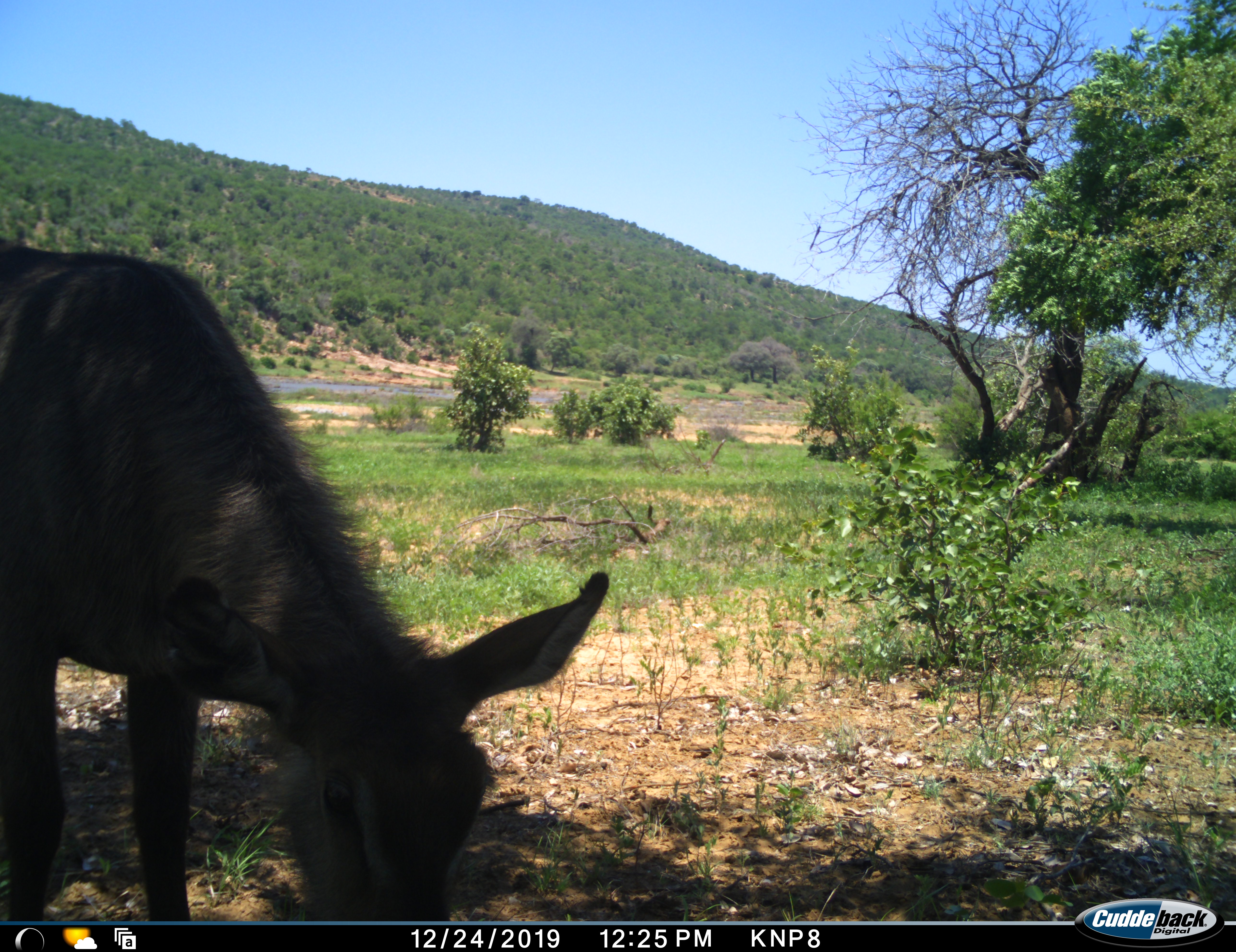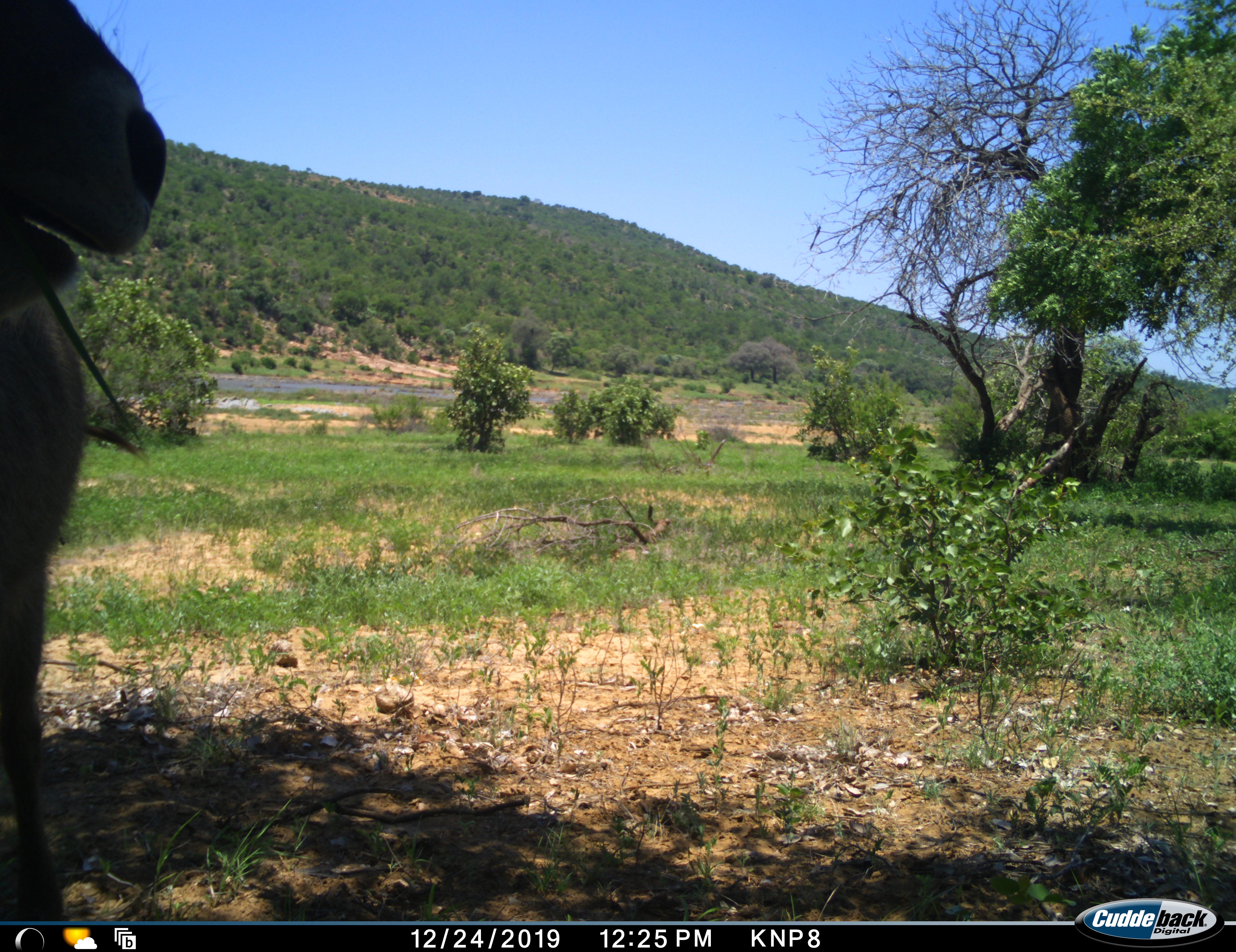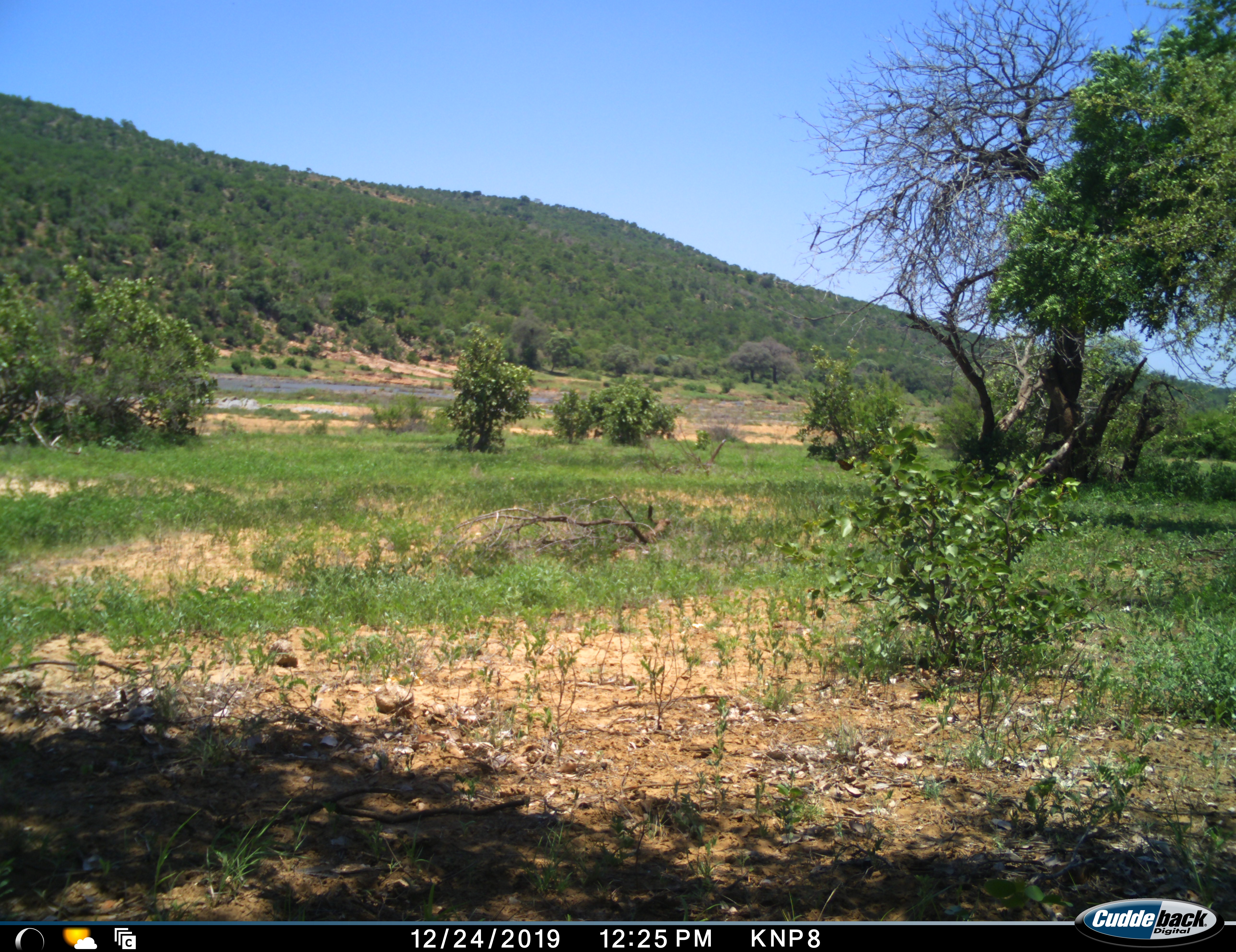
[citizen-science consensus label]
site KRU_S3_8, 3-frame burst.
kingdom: Animalia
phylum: Chordata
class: Mammalia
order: Artiodactyla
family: Bovidae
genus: Kobus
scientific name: Kobus ellipsiprymnus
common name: waterbuck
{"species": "waterbuck (Kobus ellipsiprymnus)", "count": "1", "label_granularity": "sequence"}